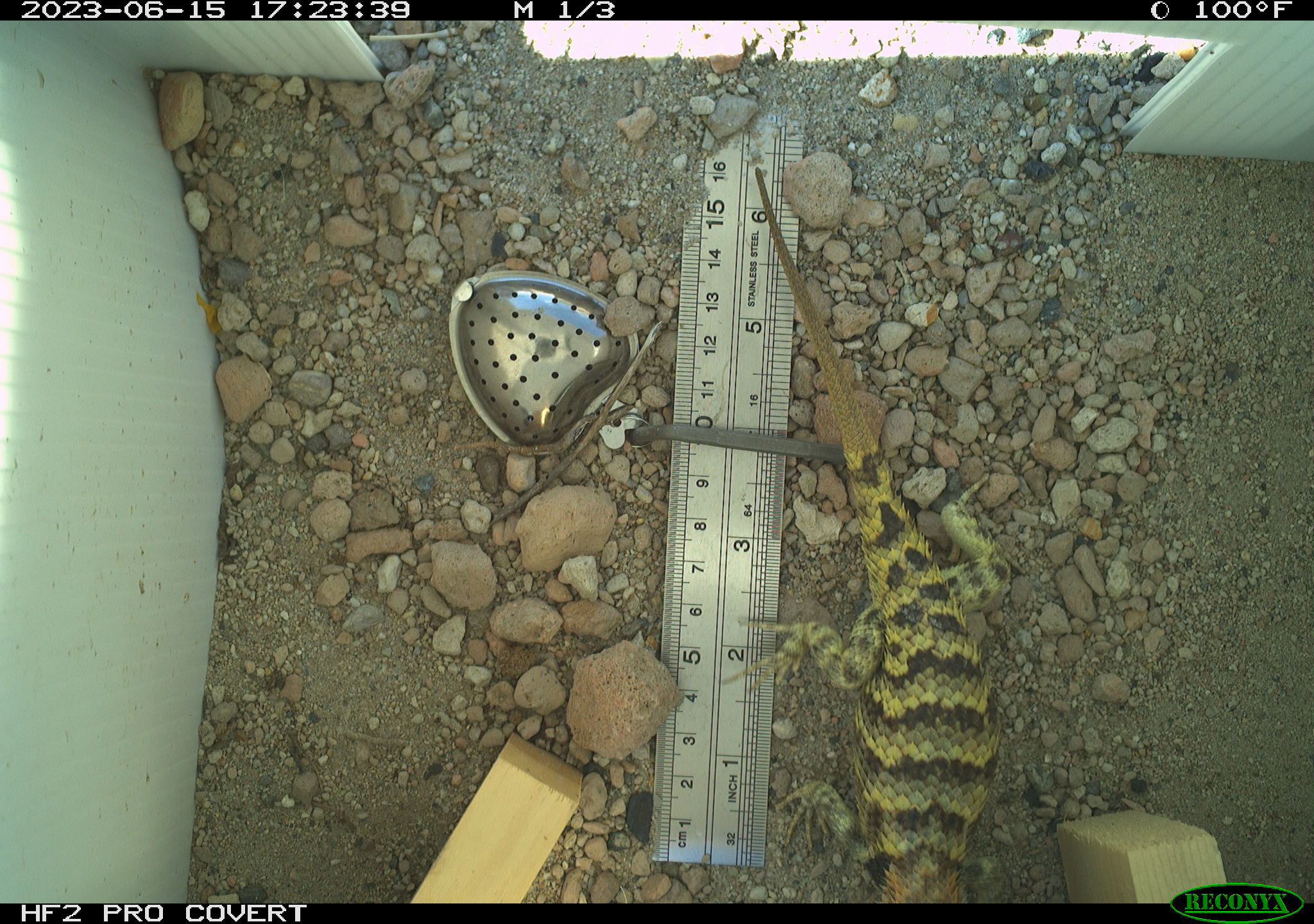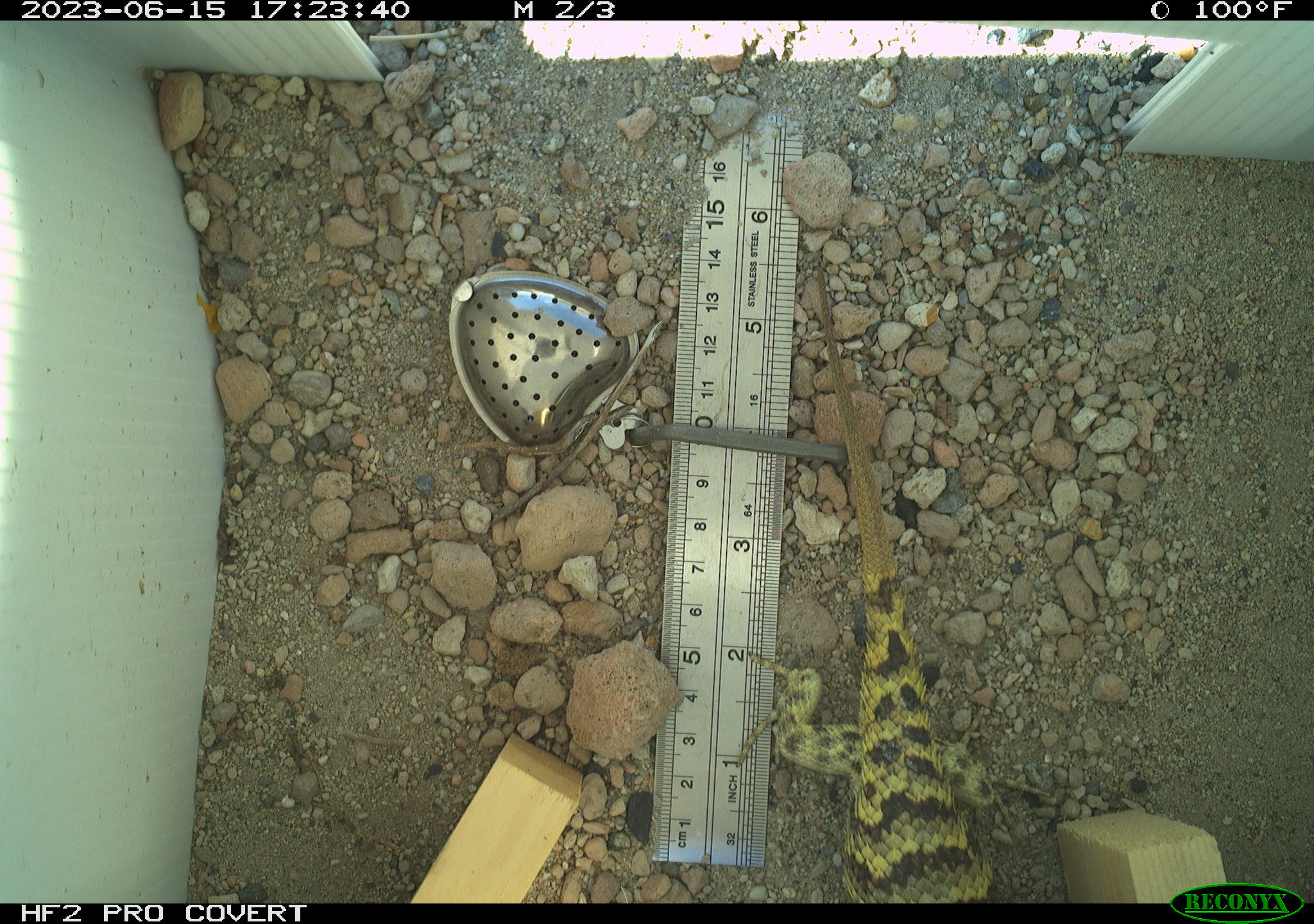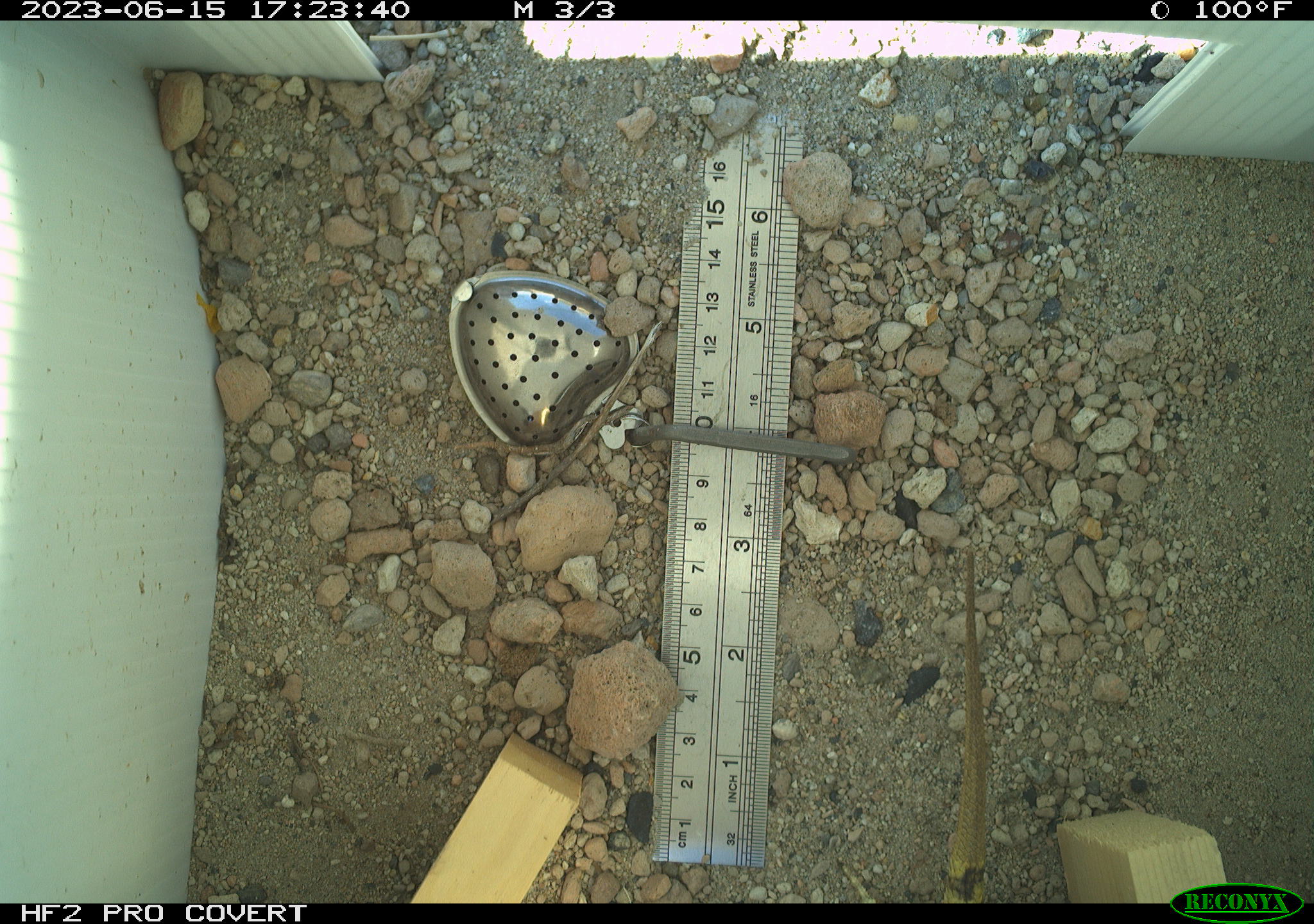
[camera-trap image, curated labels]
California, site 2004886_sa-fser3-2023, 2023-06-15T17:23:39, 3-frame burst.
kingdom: Animalia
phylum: Chordata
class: Reptilia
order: Squamata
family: Phrynosomatidae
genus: Sceloporus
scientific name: Sceloporus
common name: spiny lizards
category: sceloporus species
Sceloporus species (spiny lizards) (Sceloporus).